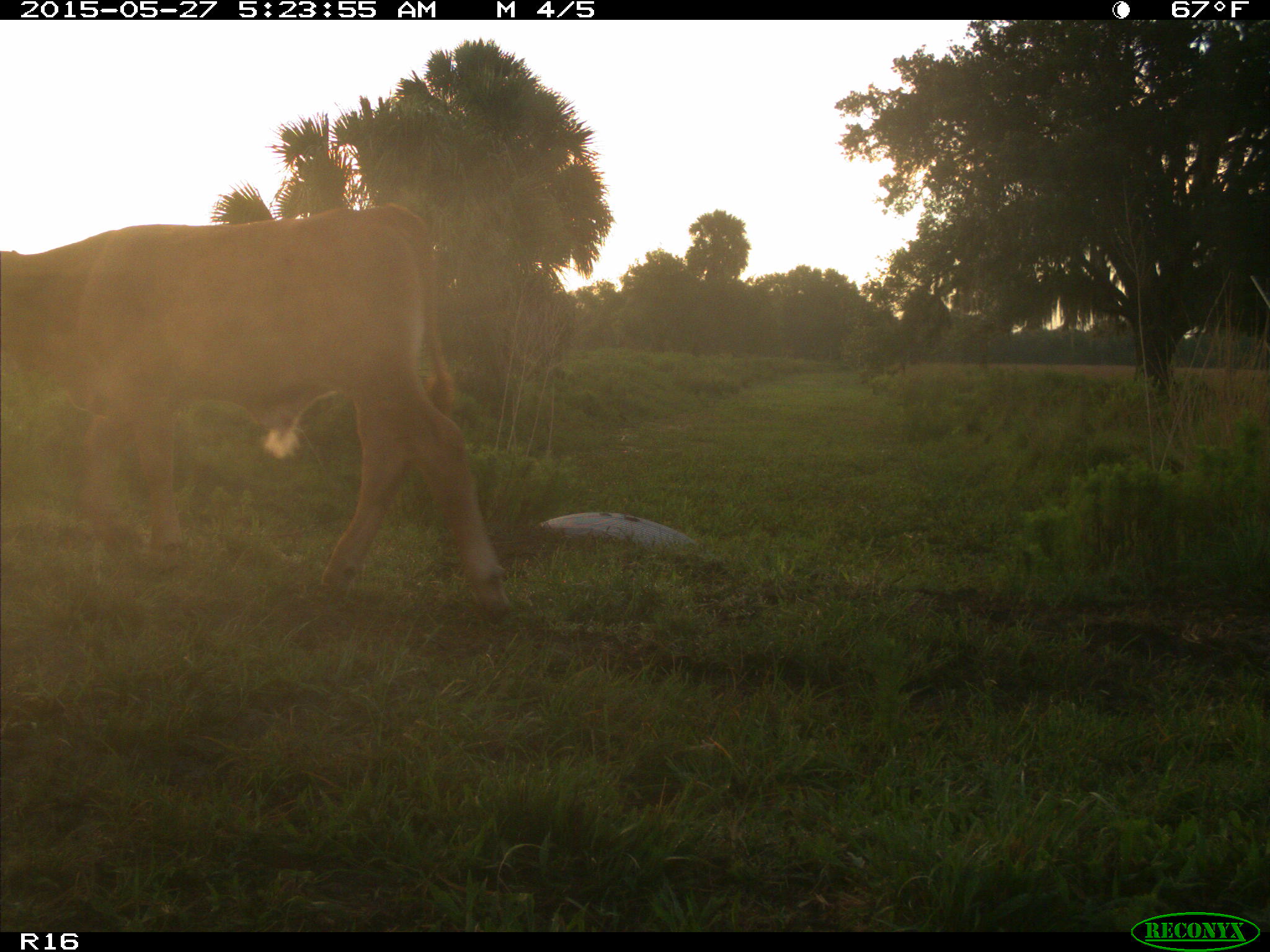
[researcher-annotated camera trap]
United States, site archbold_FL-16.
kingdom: Animalia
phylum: Chordata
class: Mammalia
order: Artiodactyla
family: Bovidae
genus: Bos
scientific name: Bos taurus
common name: domestic cow